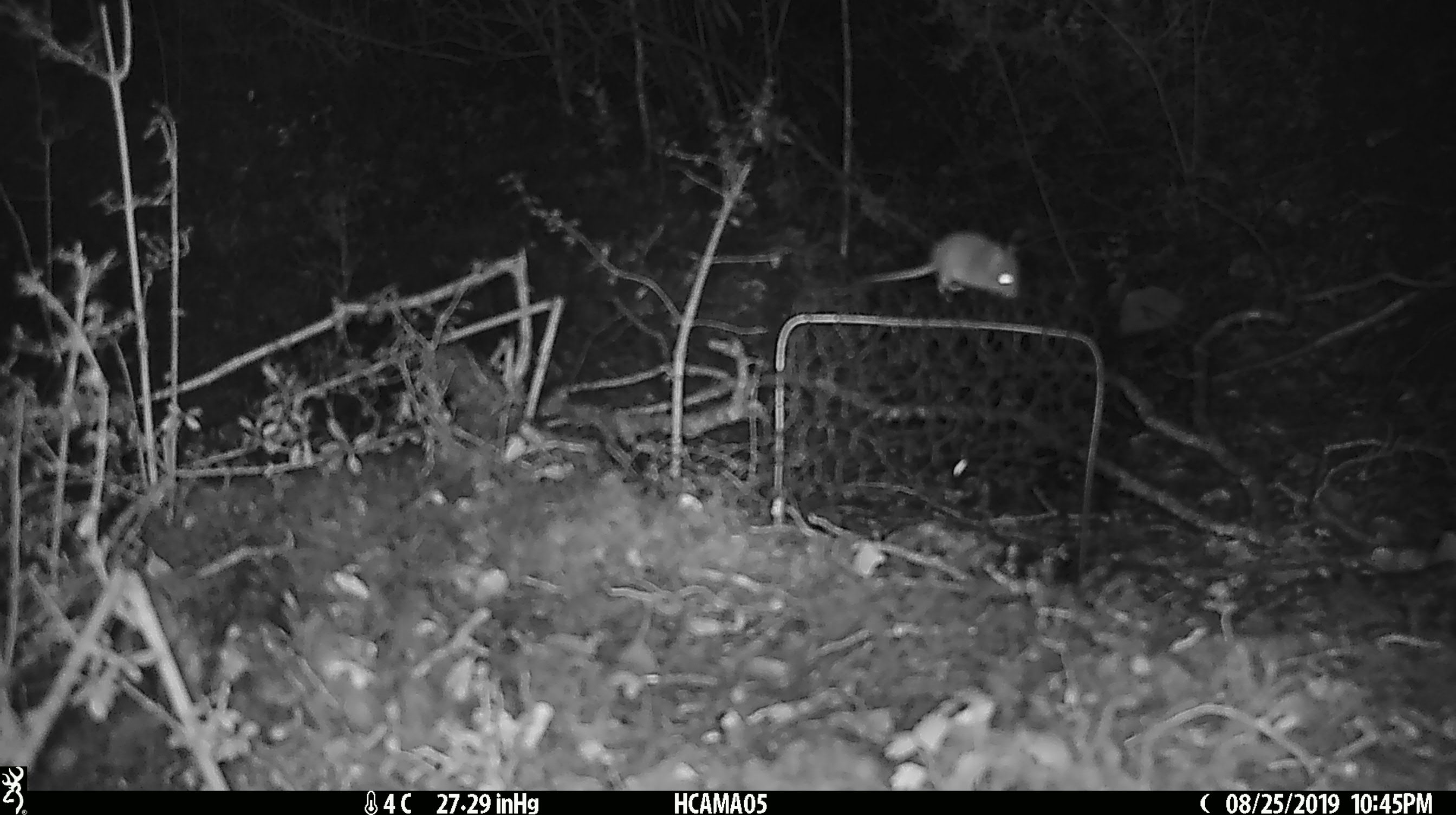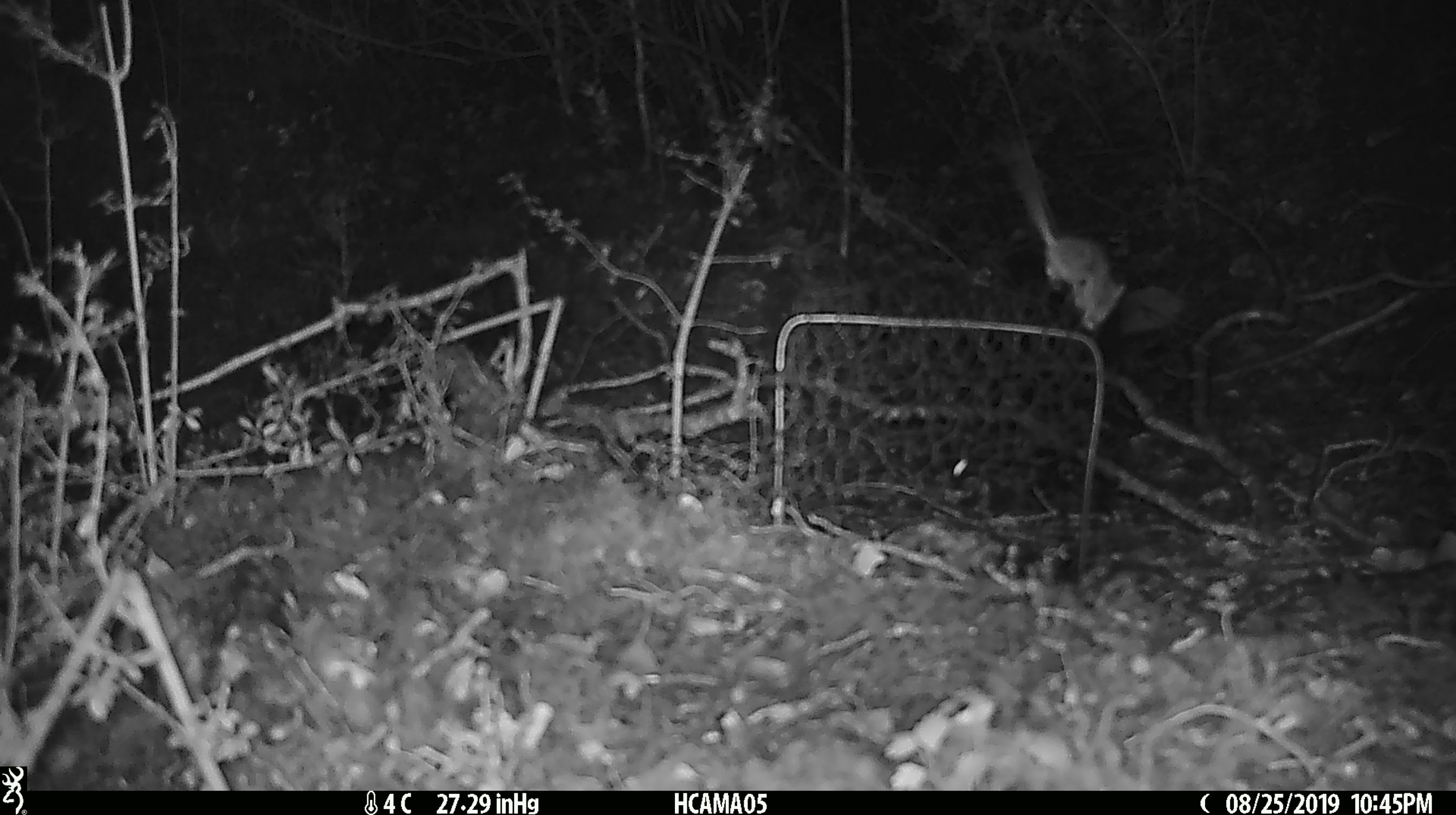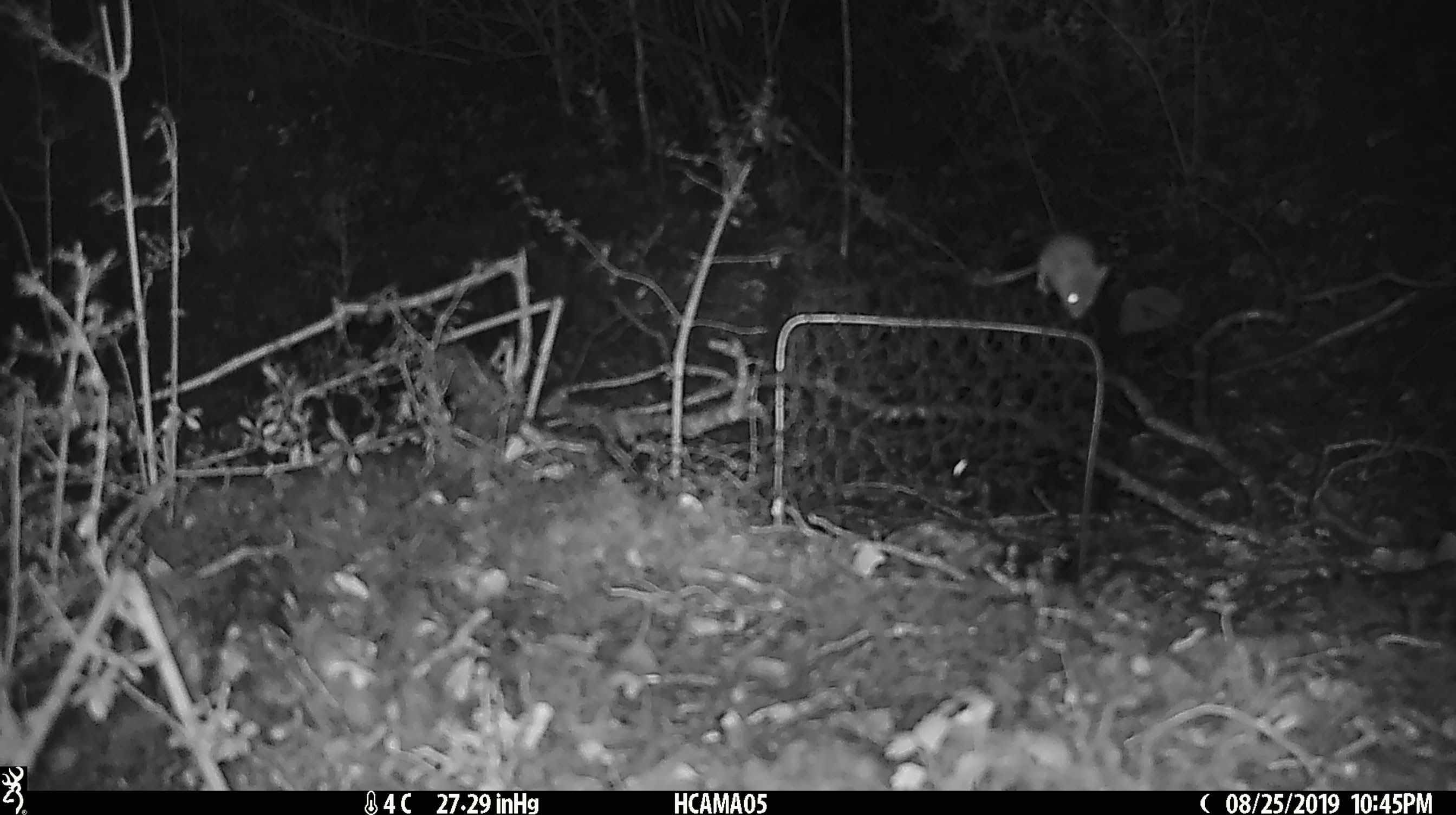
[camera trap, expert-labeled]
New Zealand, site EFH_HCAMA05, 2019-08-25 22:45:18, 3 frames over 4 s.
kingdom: Animalia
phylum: Chordata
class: Mammalia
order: Rodentia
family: Muridae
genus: Mus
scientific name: Mus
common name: mouse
Mouse (Mus).